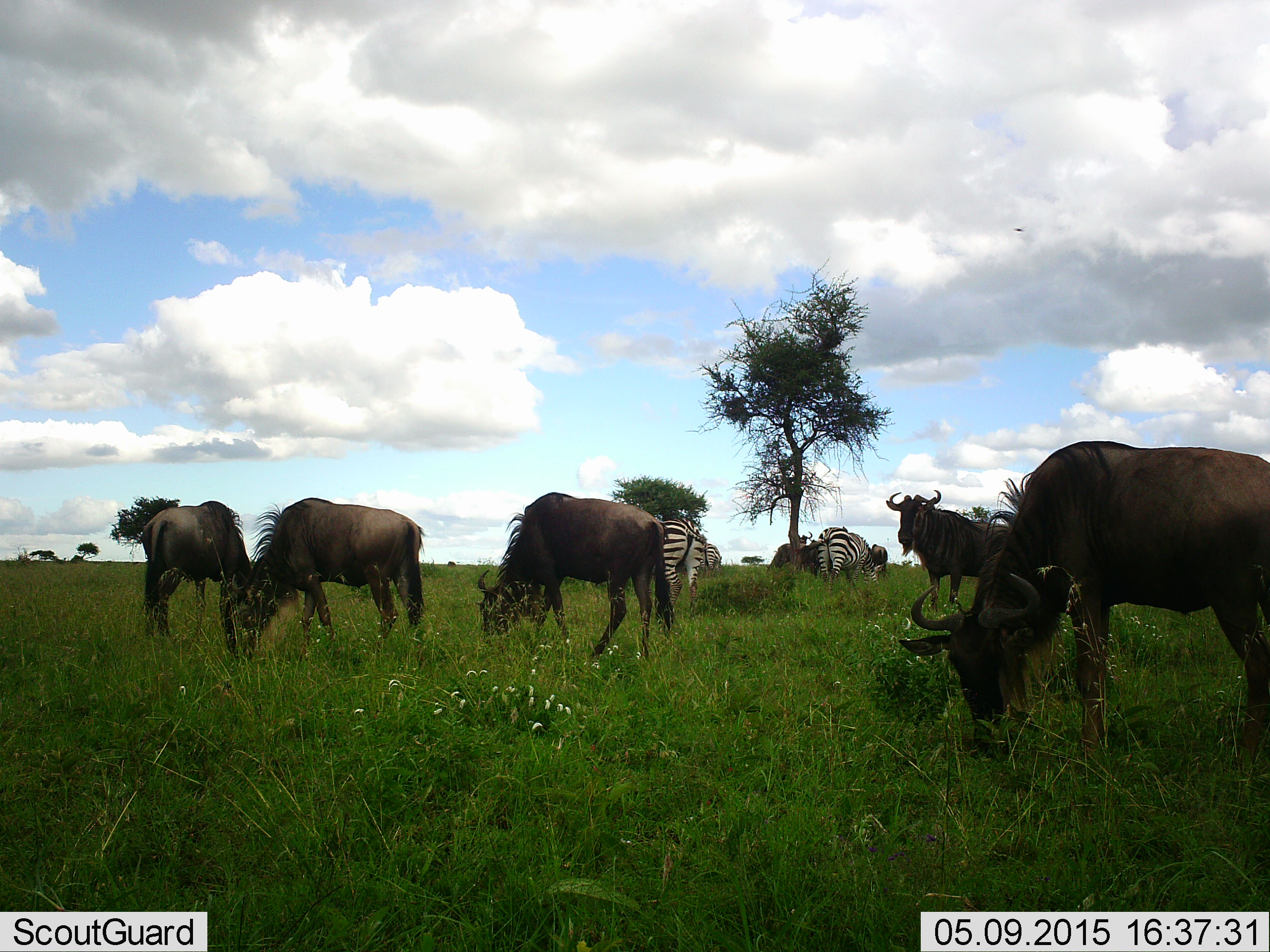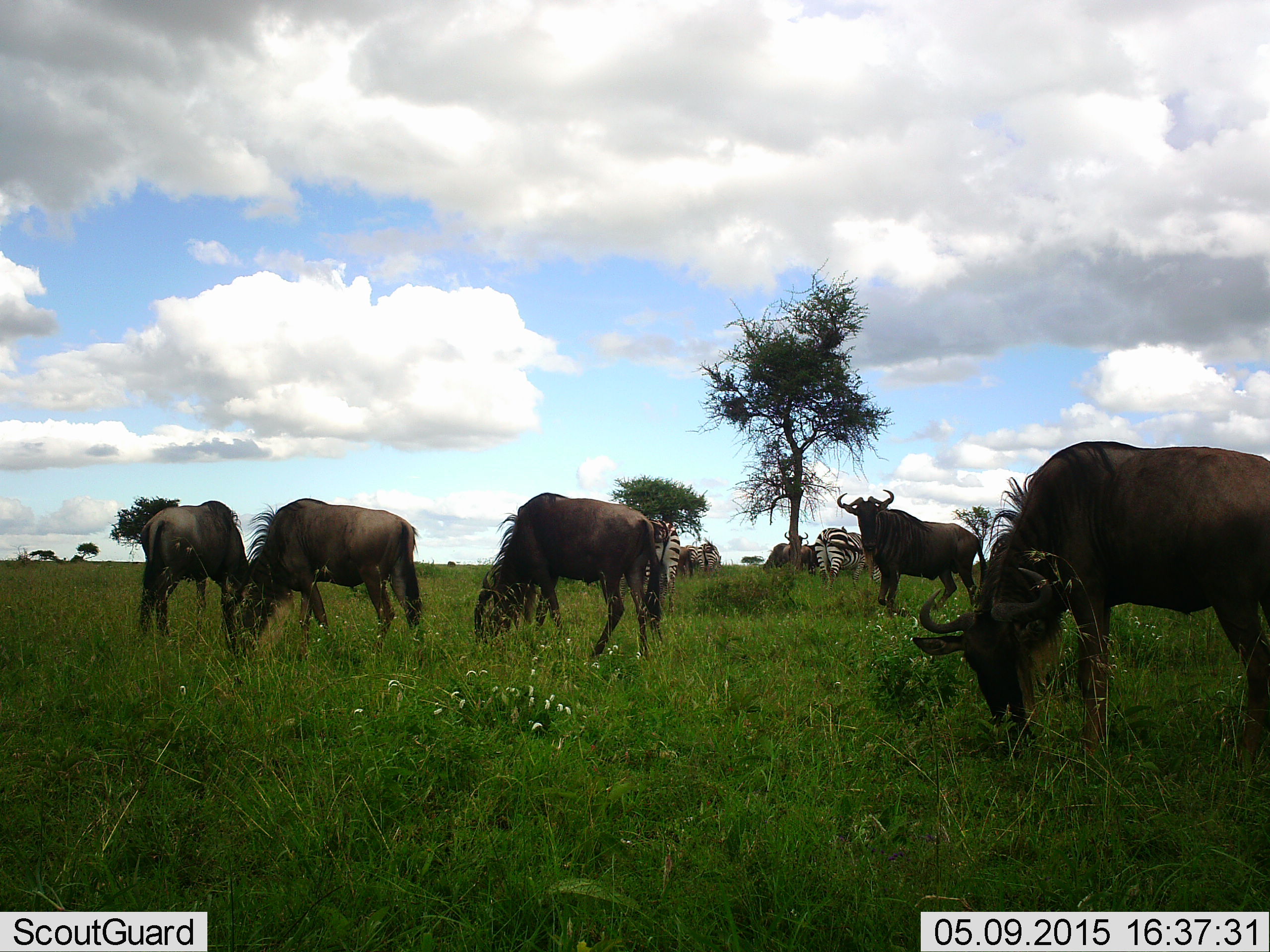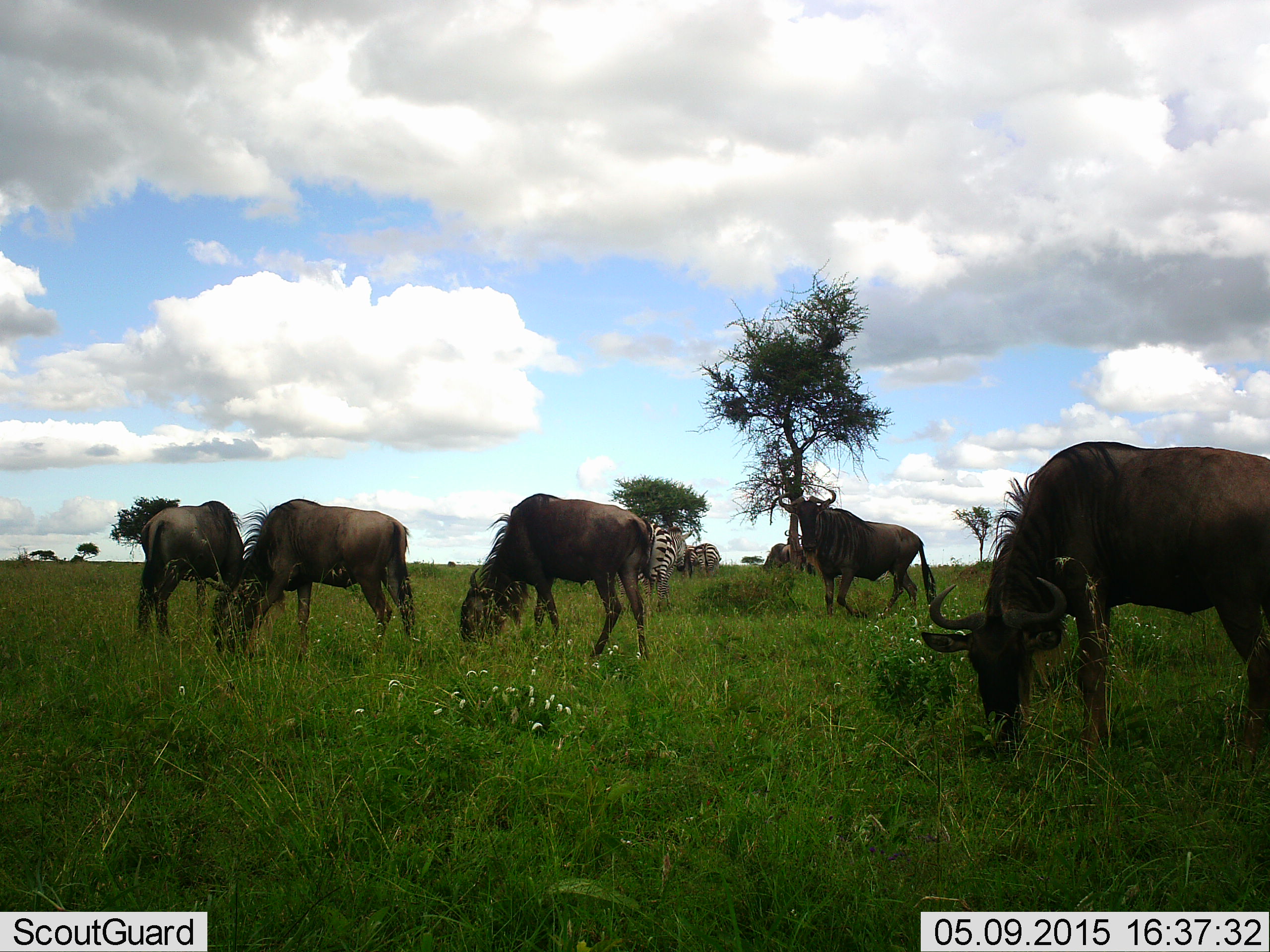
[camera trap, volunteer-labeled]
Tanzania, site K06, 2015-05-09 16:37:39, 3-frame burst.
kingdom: Animalia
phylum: Chordata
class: Mammalia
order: Artiodactyla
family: Bovidae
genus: Connochaetes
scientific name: Connochaetes taurinus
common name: blue wildebeest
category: wildebeest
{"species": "wildebeest (blue wildebeest) (Connochaetes taurinus)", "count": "5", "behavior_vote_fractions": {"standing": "43%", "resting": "0%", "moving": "36%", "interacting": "0%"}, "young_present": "0%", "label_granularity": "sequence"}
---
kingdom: Animalia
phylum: Chordata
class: Mammalia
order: Perissodactyla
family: Equidae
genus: Equus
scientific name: Equus quagga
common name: plains zebra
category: zebra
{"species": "zebra (plains zebra) (Equus quagga)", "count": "3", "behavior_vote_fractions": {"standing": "18%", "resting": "0%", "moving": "9%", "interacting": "0%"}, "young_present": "0%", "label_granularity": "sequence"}